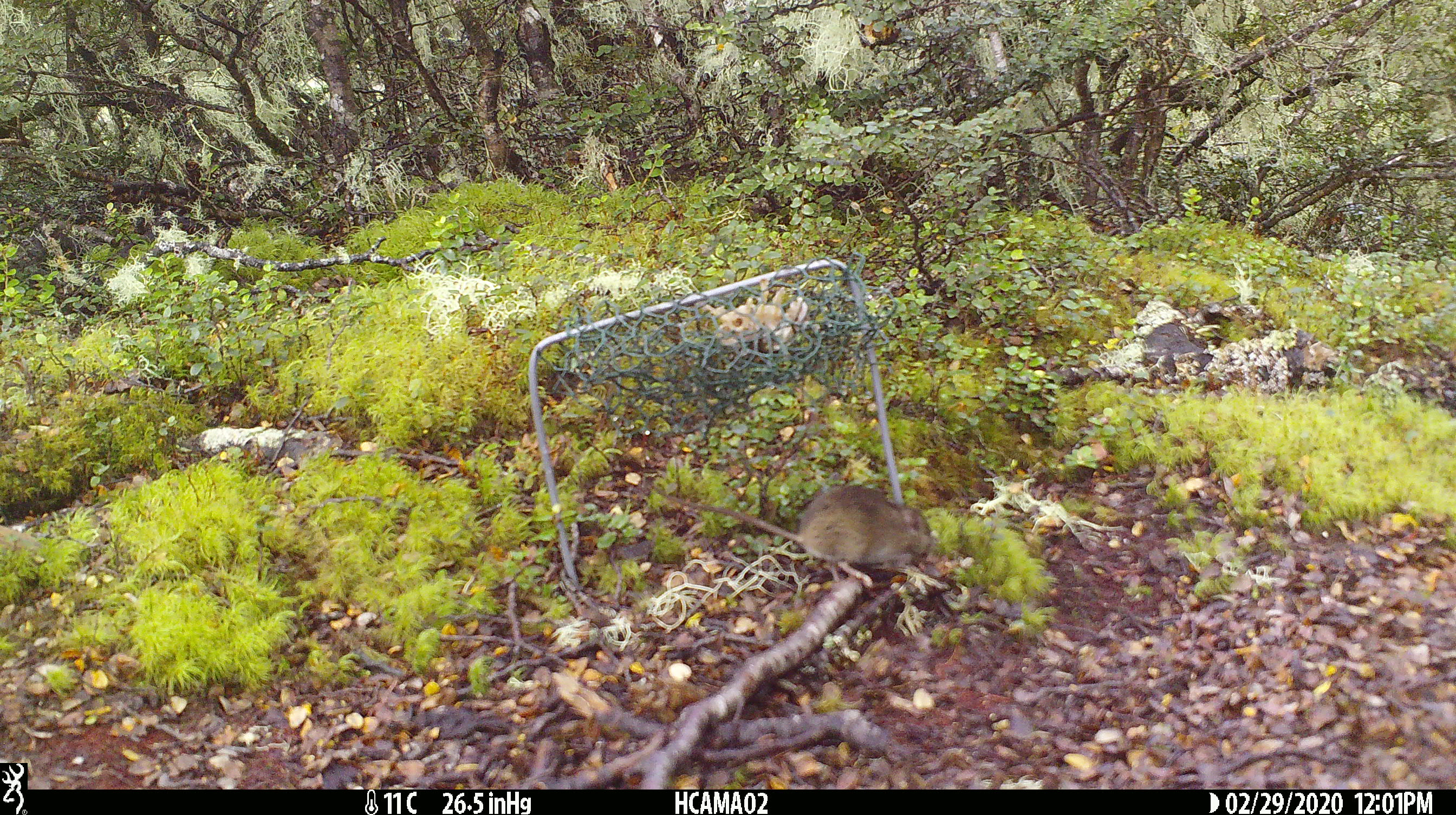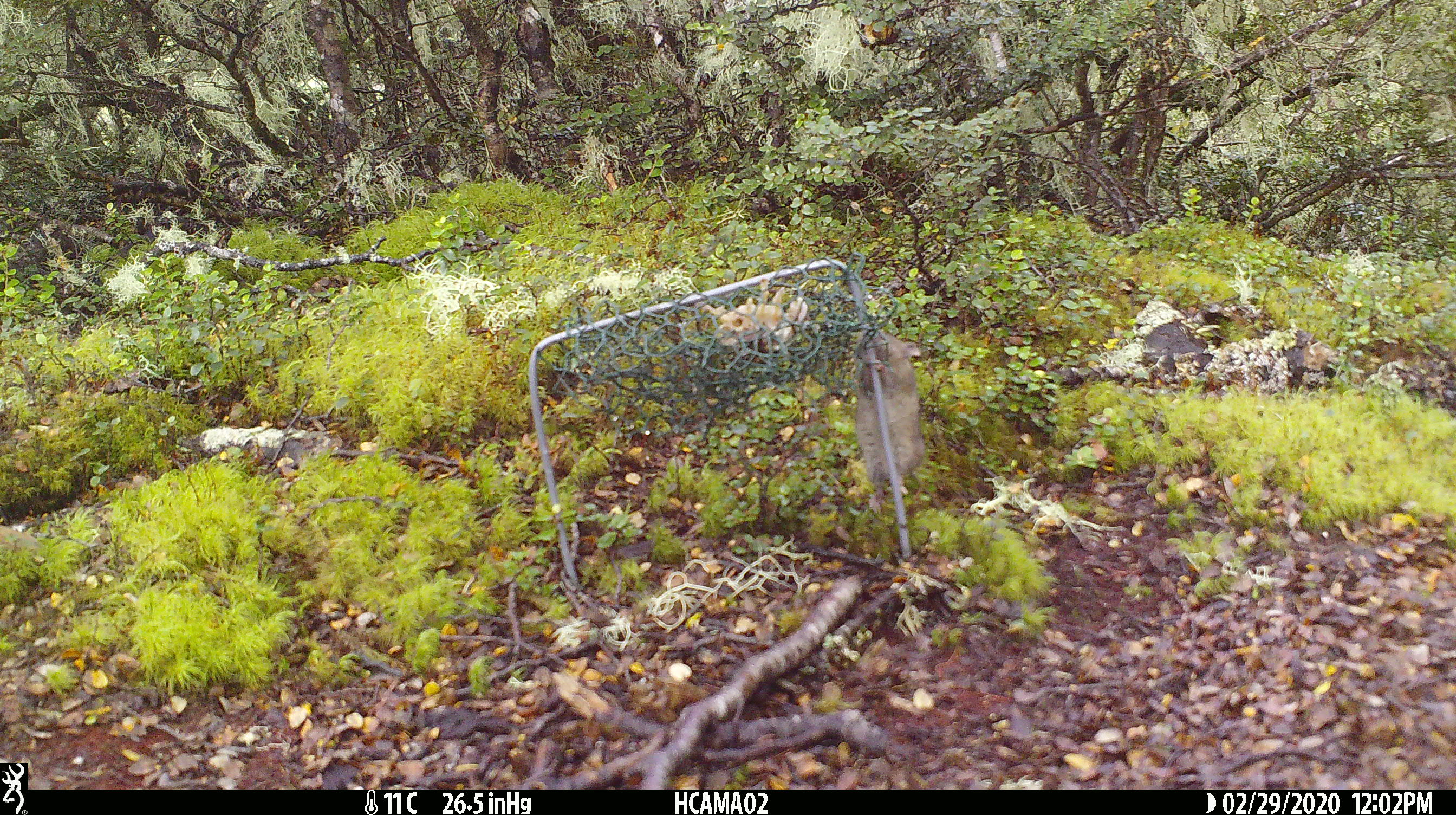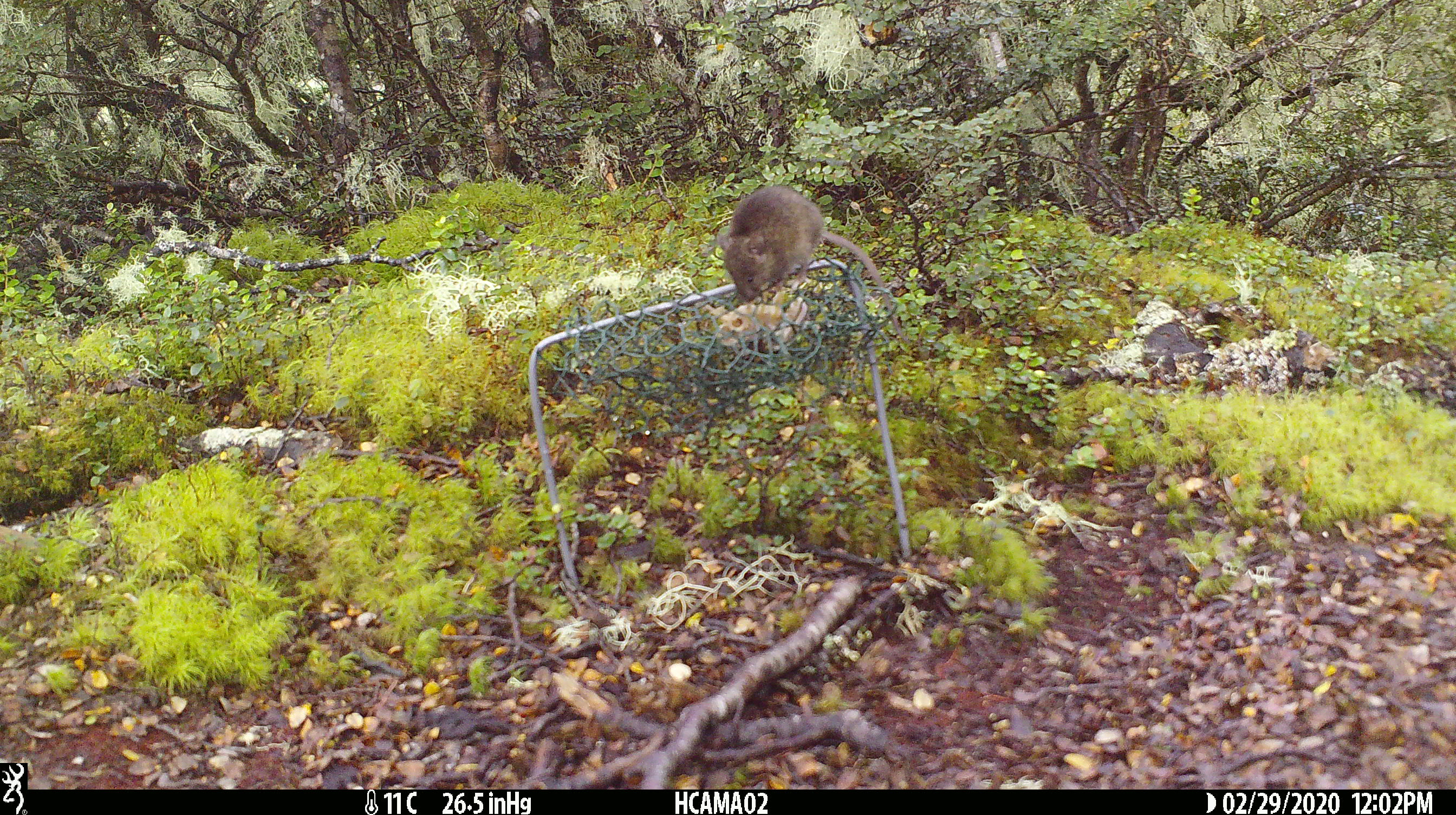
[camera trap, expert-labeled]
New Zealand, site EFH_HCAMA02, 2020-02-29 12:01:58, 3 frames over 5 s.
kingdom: Animalia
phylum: Chordata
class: Mammalia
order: Rodentia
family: Muridae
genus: Mus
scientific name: Mus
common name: mouse